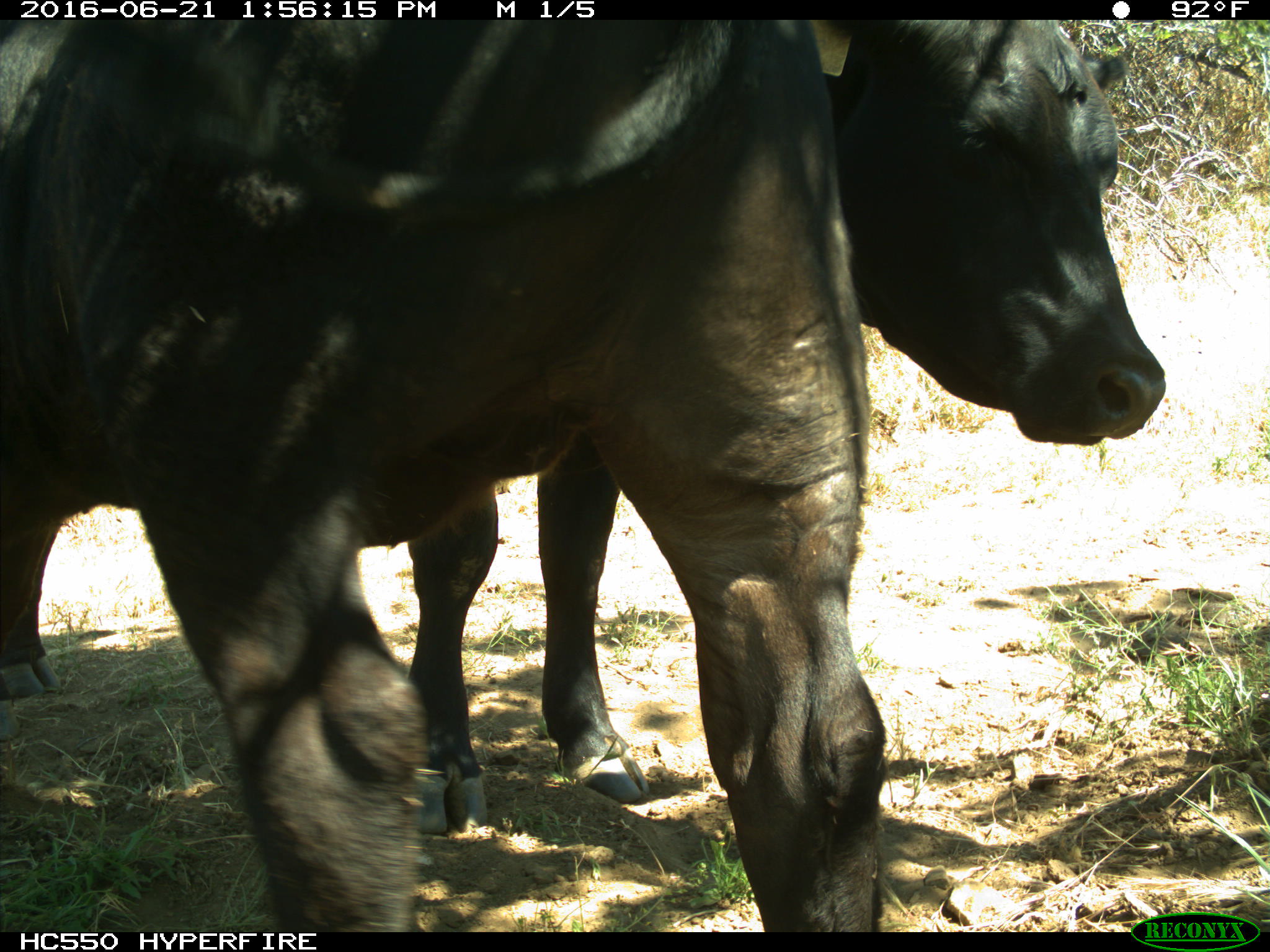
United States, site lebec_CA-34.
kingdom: Animalia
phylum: Chordata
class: Mammalia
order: Artiodactyla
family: Bovidae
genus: Bos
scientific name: Bos taurus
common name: domestic cow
Bos taurus (domestic cow).